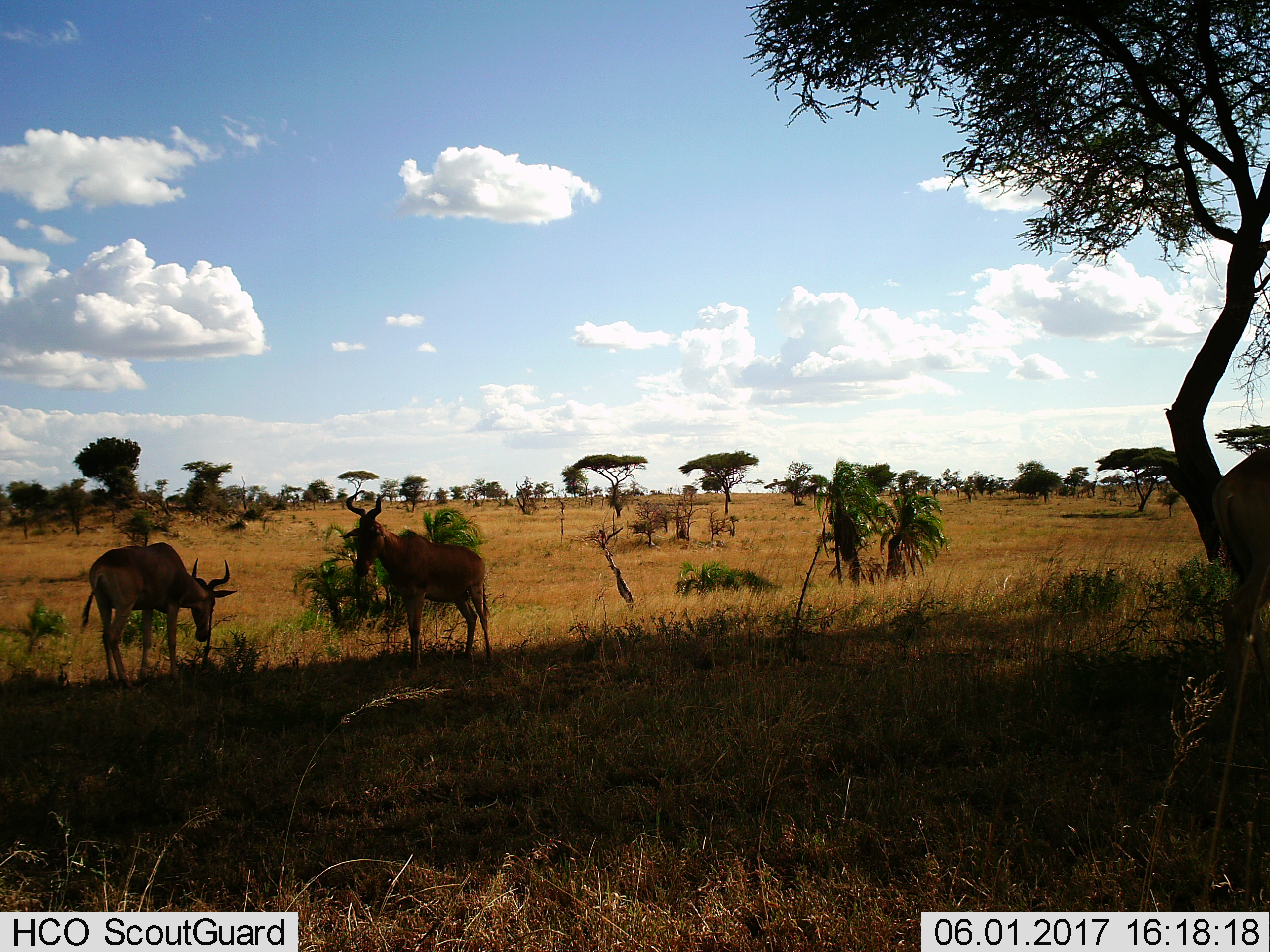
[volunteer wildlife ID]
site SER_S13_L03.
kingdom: Animalia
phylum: Chordata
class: Mammalia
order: Artiodactyla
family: Bovidae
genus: Alcelaphus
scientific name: Alcelaphus buselaphus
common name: hartebeest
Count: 3.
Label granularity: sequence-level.